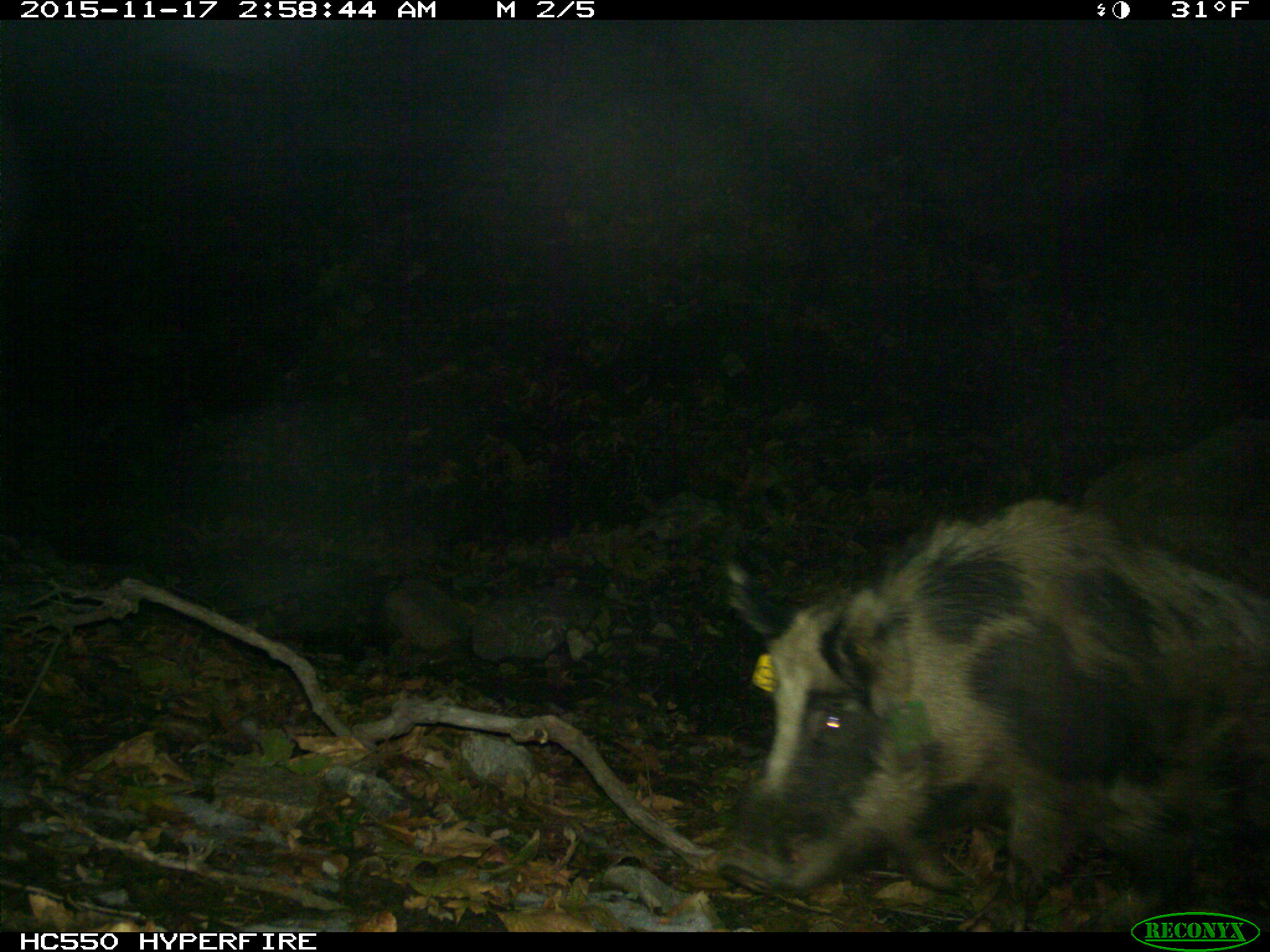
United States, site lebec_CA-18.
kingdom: Animalia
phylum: Chordata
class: Mammalia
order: Artiodactyla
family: Suidae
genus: Sus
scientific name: Sus scrofa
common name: wild boar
Sus scrofa (wild boar).